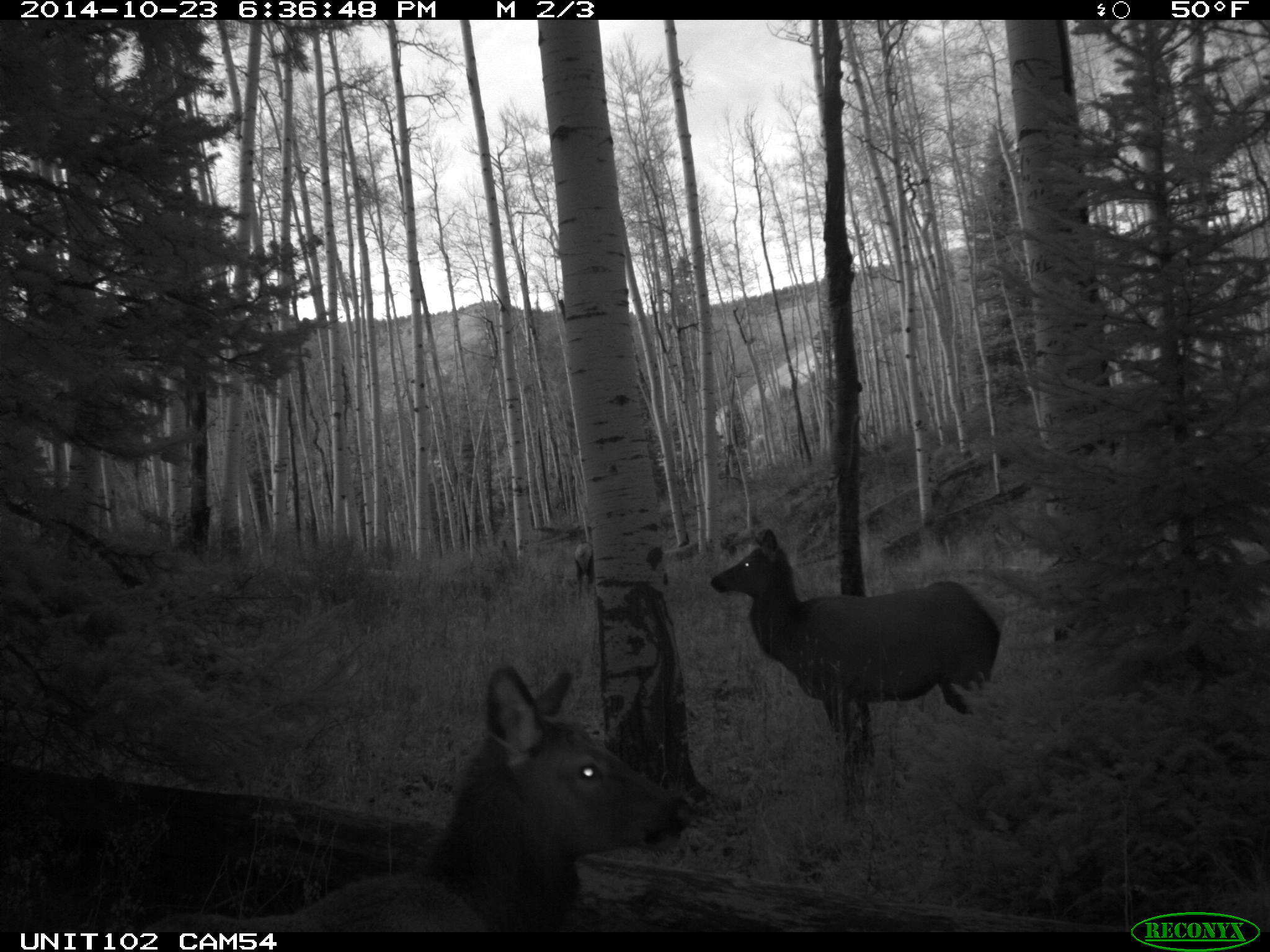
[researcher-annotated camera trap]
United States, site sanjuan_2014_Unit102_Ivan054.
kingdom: Animalia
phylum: Chordata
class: Mammalia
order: Artiodactyla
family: Cervidae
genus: Cervus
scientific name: Cervus elaphus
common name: red deer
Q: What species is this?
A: Cervus elaphus (red deer).